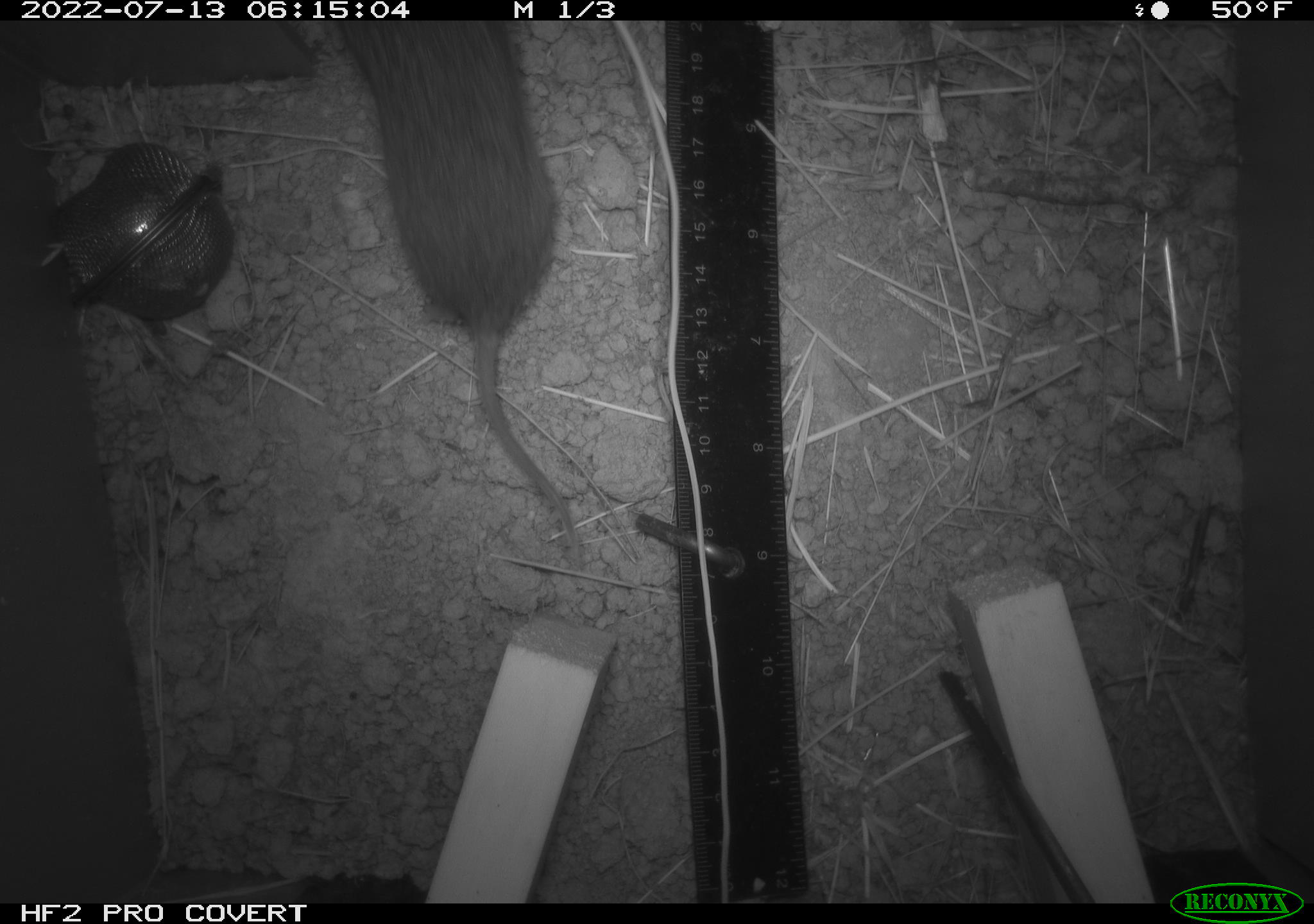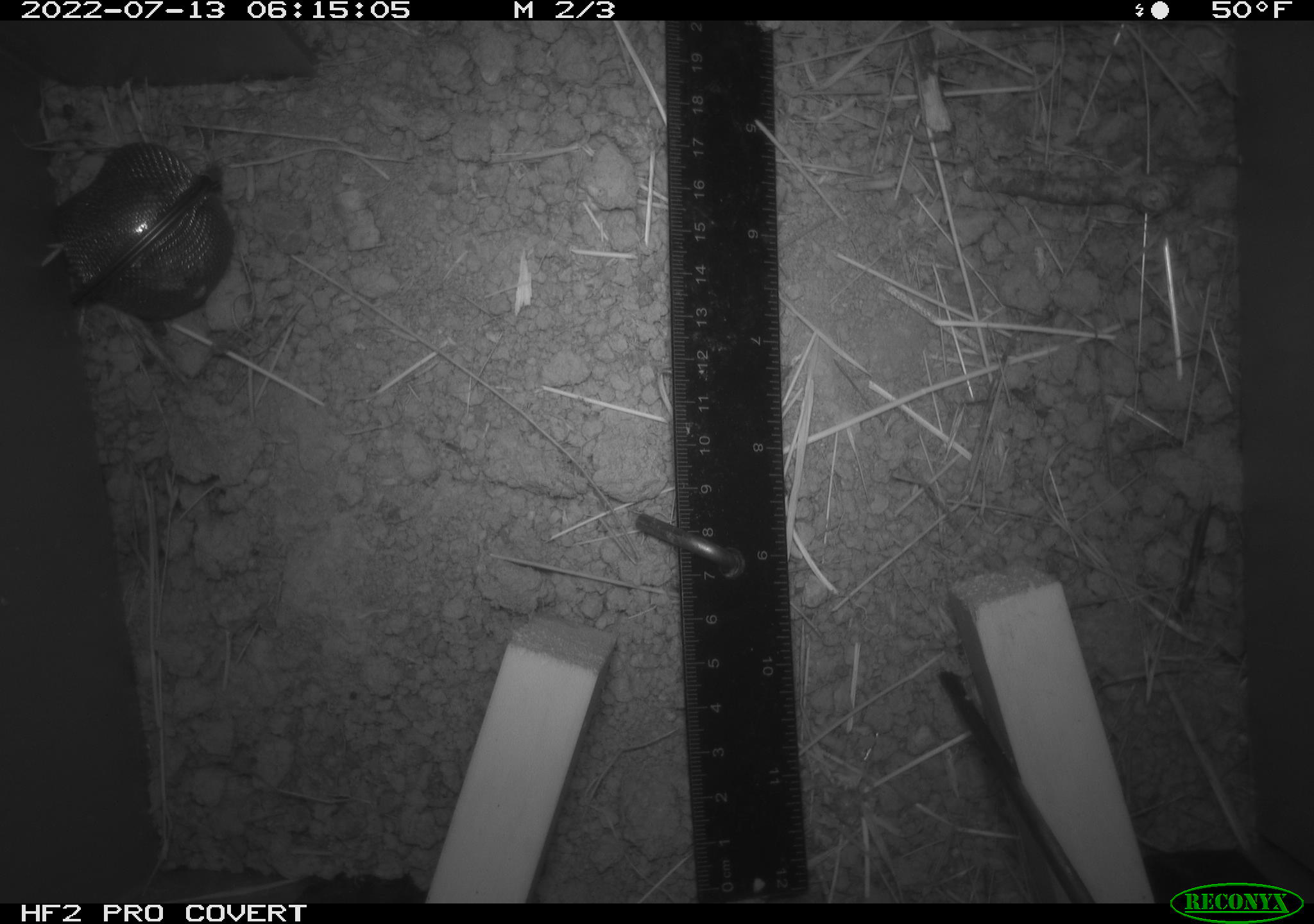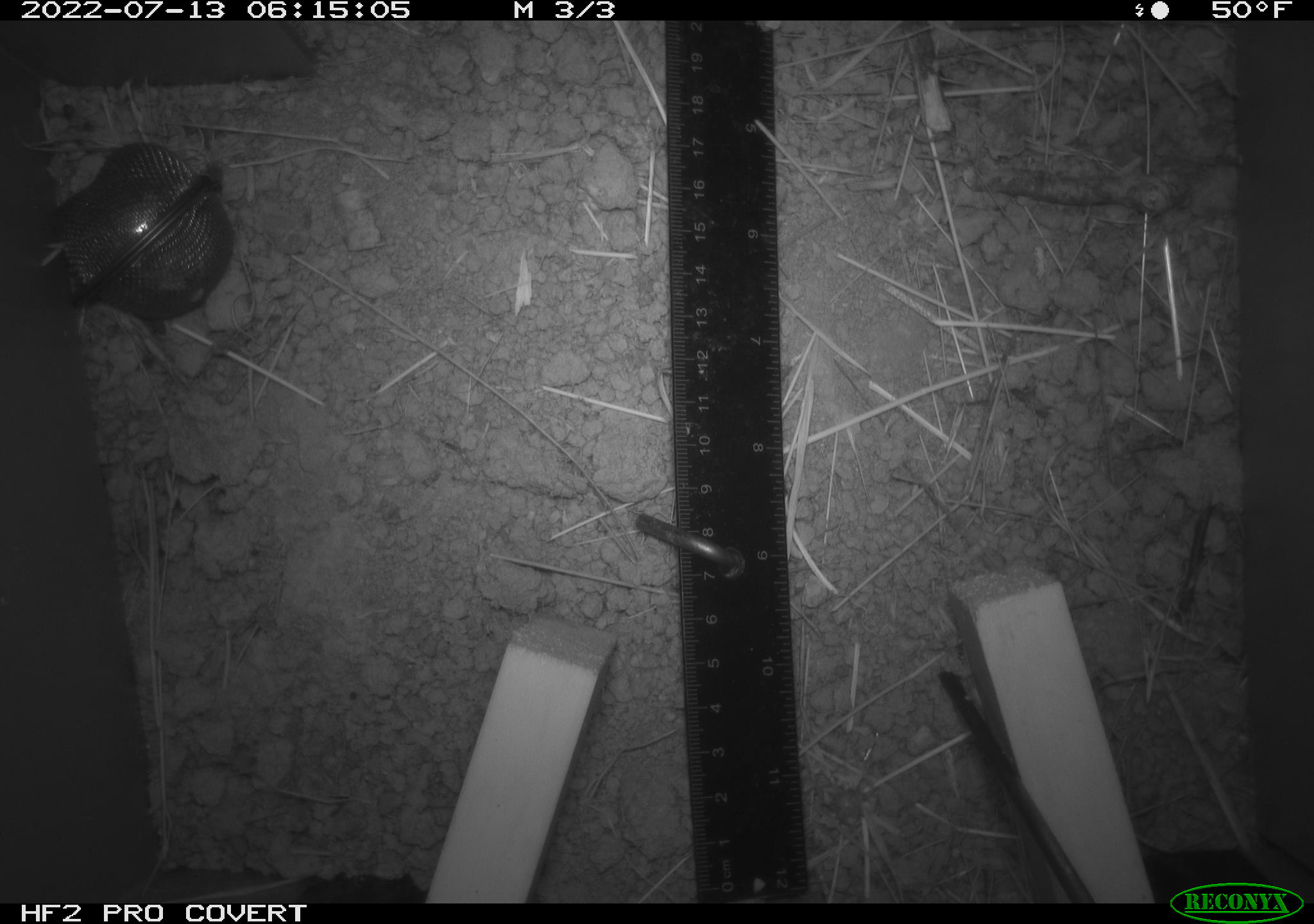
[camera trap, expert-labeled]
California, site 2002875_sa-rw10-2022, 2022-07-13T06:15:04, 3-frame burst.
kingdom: Animalia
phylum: Chordata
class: Mammalia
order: Rodentia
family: Cricetidae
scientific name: Arvicolinae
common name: voles, lemmings, and muskrats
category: arvicolinae subfamily